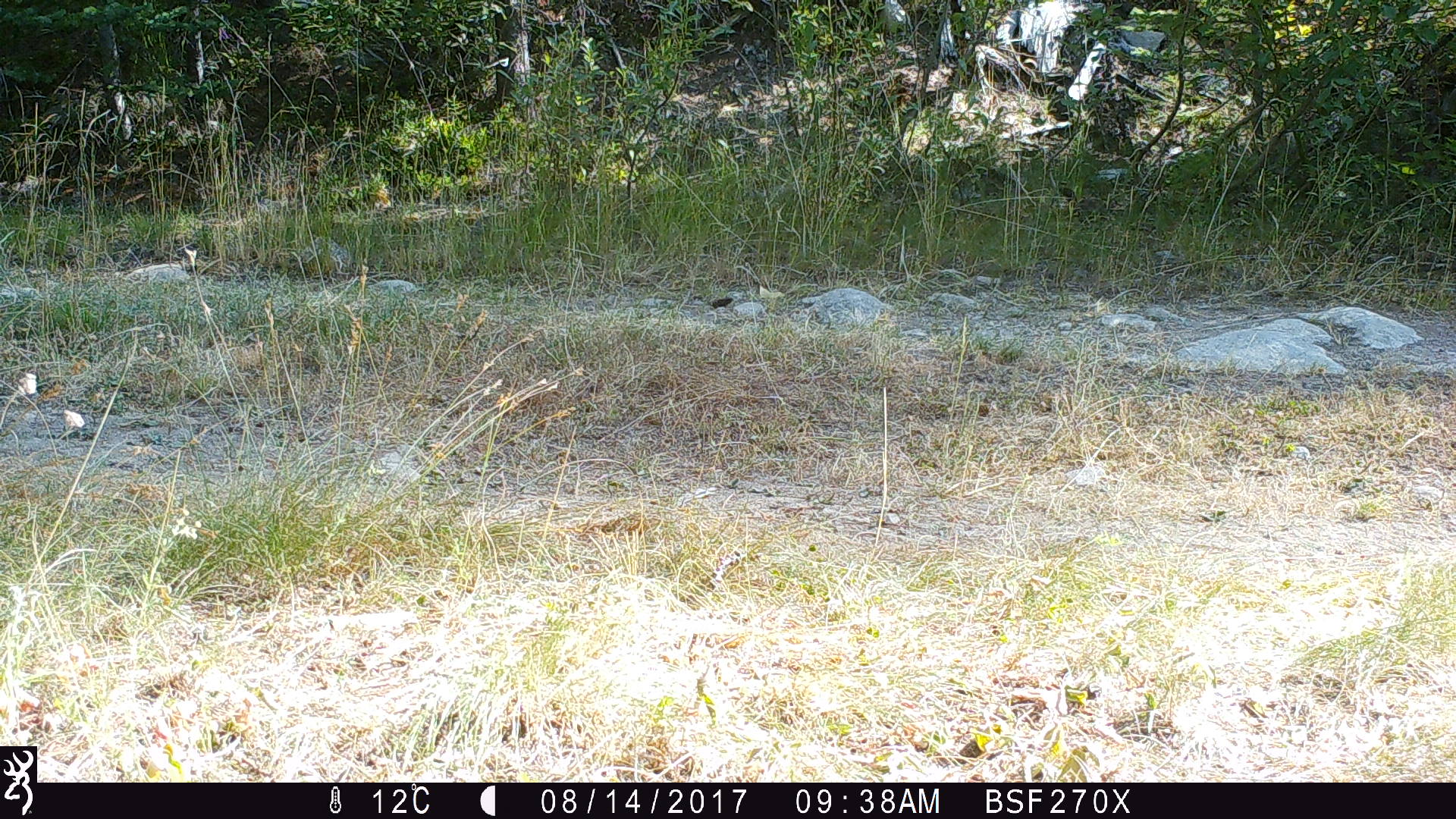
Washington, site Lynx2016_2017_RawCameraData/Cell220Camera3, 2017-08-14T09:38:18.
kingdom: Animalia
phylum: Chordata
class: Mammalia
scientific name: Mammalia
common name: small mammal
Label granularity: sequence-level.